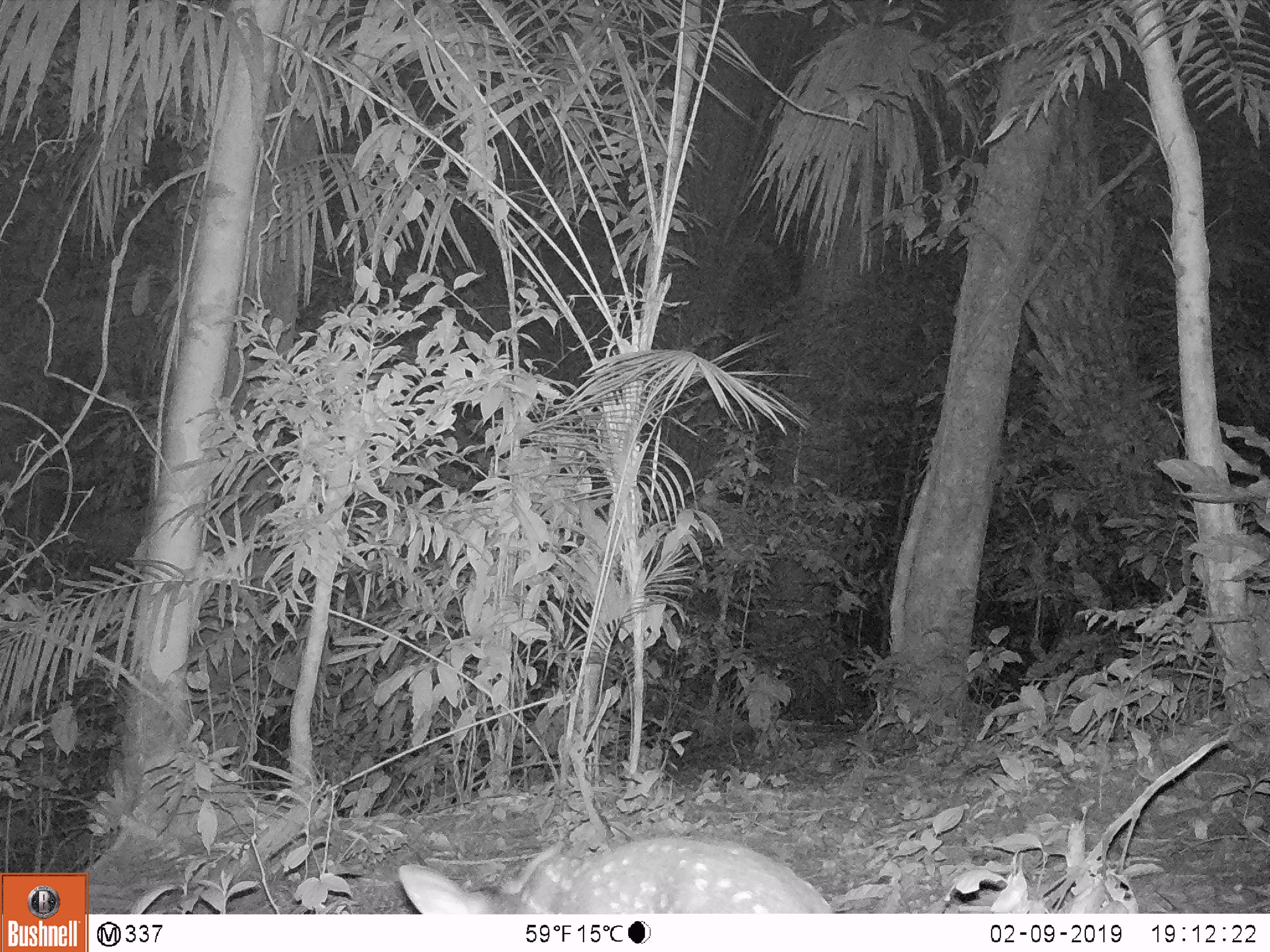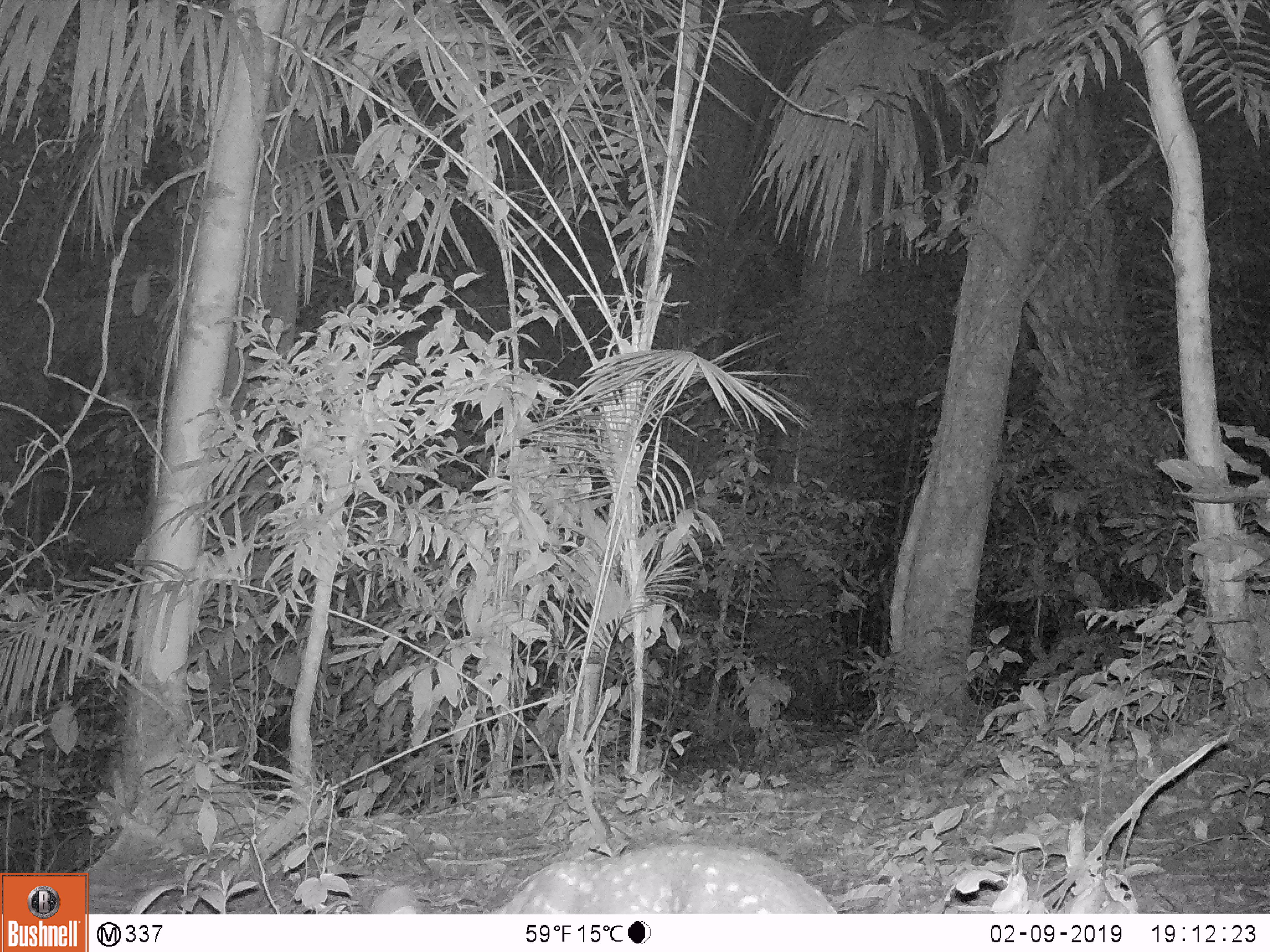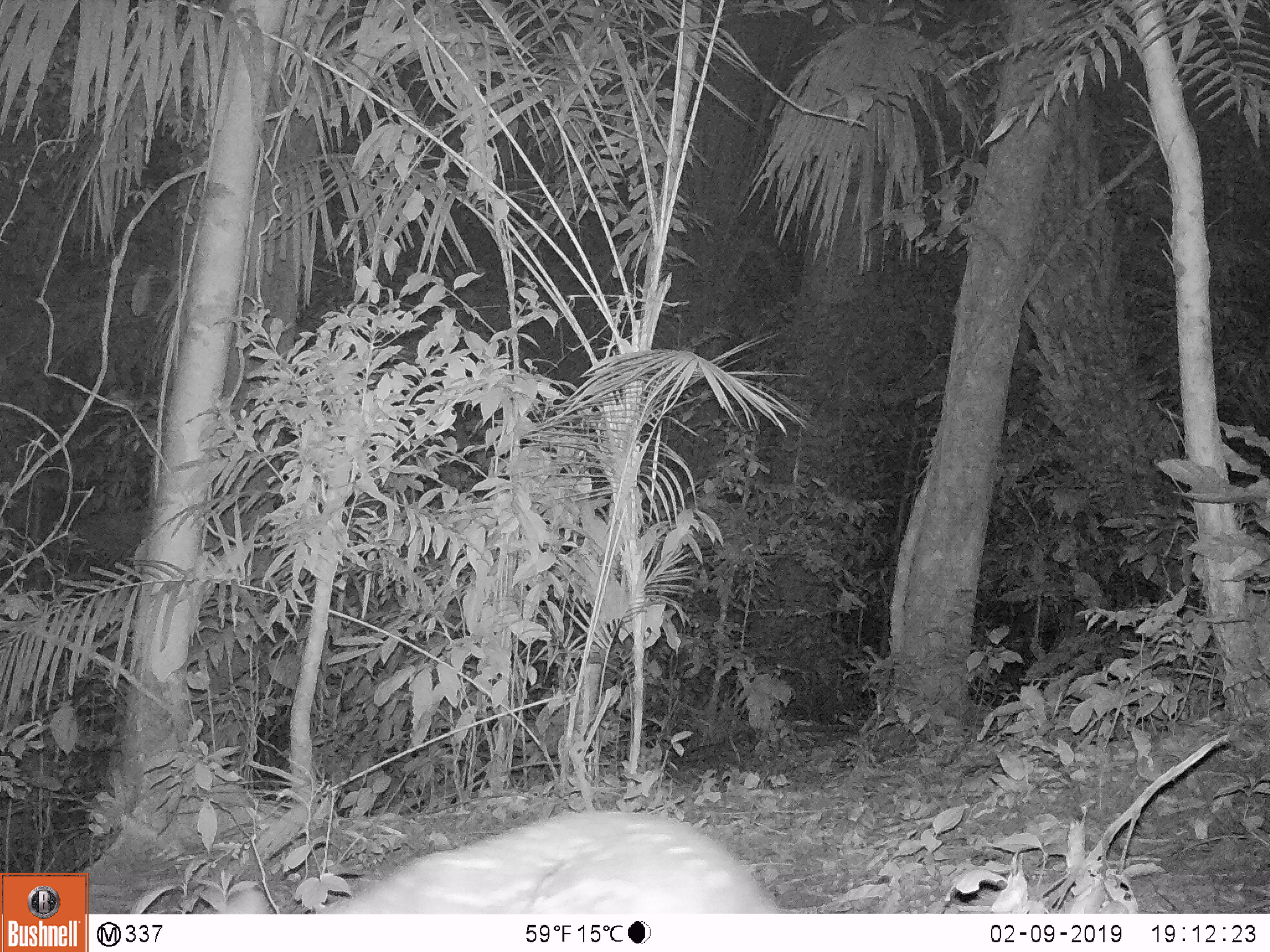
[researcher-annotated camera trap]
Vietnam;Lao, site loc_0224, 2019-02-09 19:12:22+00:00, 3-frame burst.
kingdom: Animalia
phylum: Chordata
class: Mammalia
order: Artiodactyla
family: Cervidae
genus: Muntiacus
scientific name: Muntiacus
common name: muntjacs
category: unidentified muntjac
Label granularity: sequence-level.